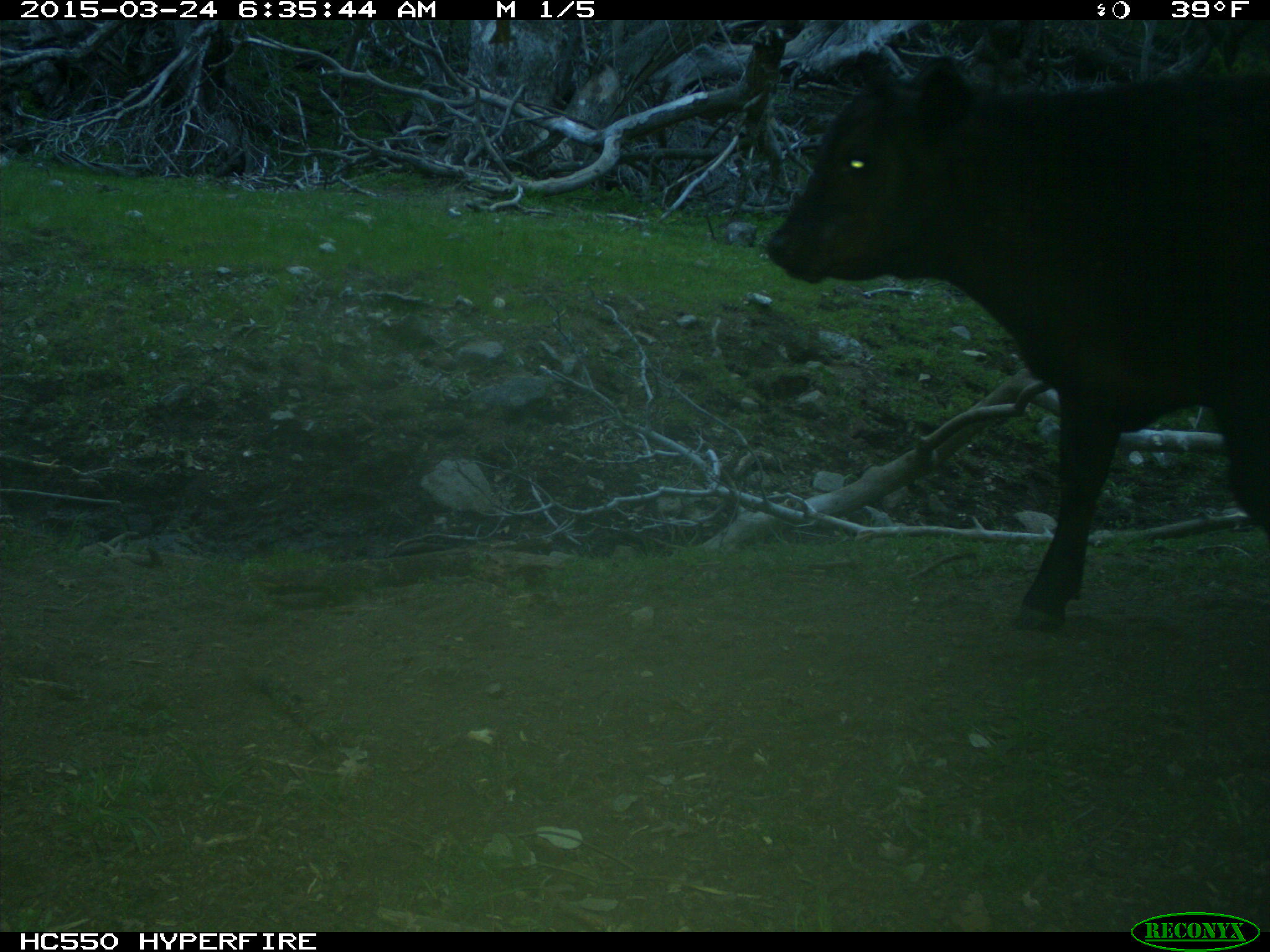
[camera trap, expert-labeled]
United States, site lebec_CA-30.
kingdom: Animalia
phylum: Chordata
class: Mammalia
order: Artiodactyla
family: Bovidae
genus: Bos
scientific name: Bos taurus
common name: domestic cow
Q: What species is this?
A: Bos taurus (domestic cow).